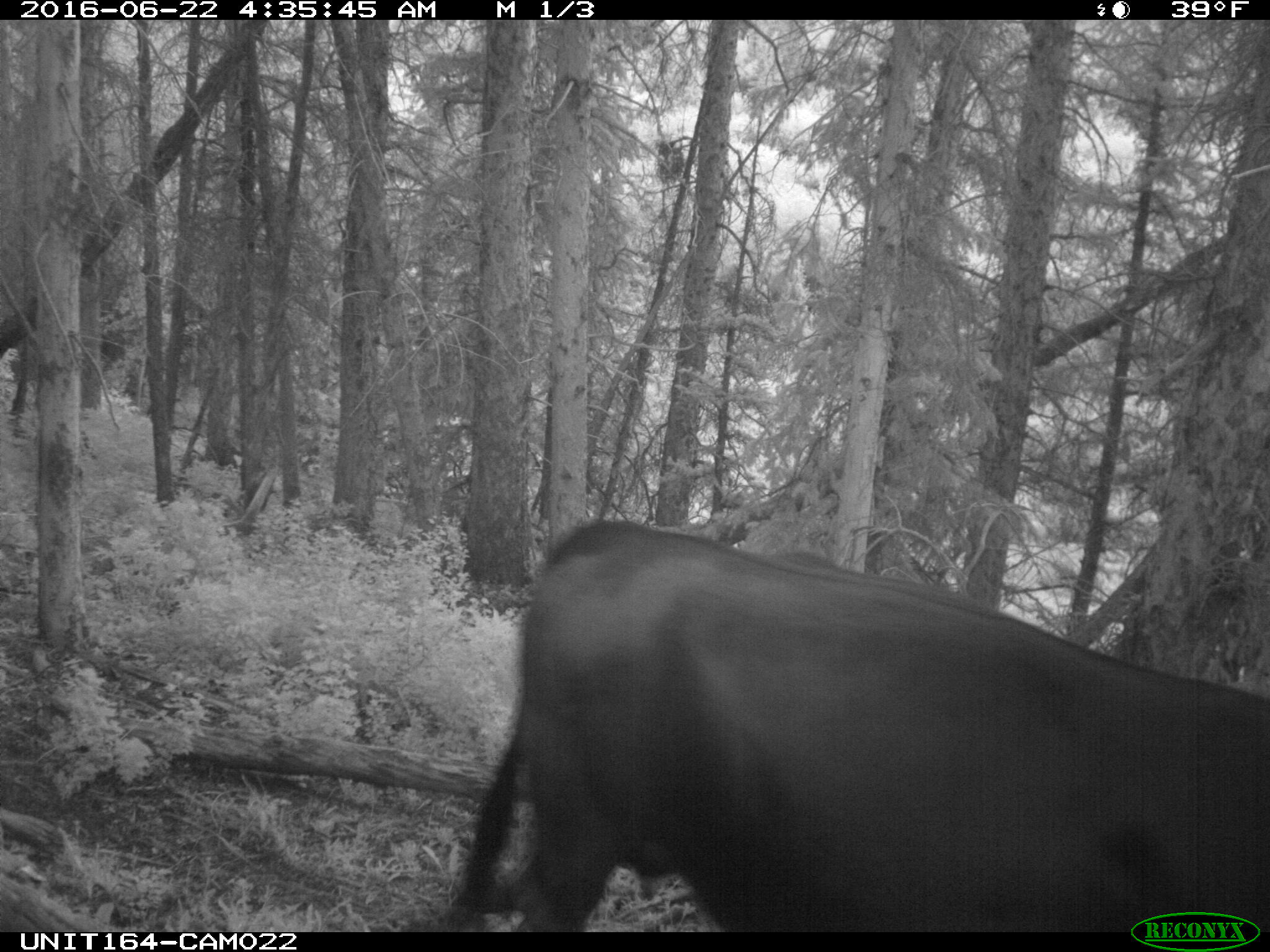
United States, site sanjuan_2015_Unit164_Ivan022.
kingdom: Animalia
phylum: Chordata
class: Mammalia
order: Artiodactyla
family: Bovidae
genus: Bos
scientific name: Bos taurus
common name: domestic cow